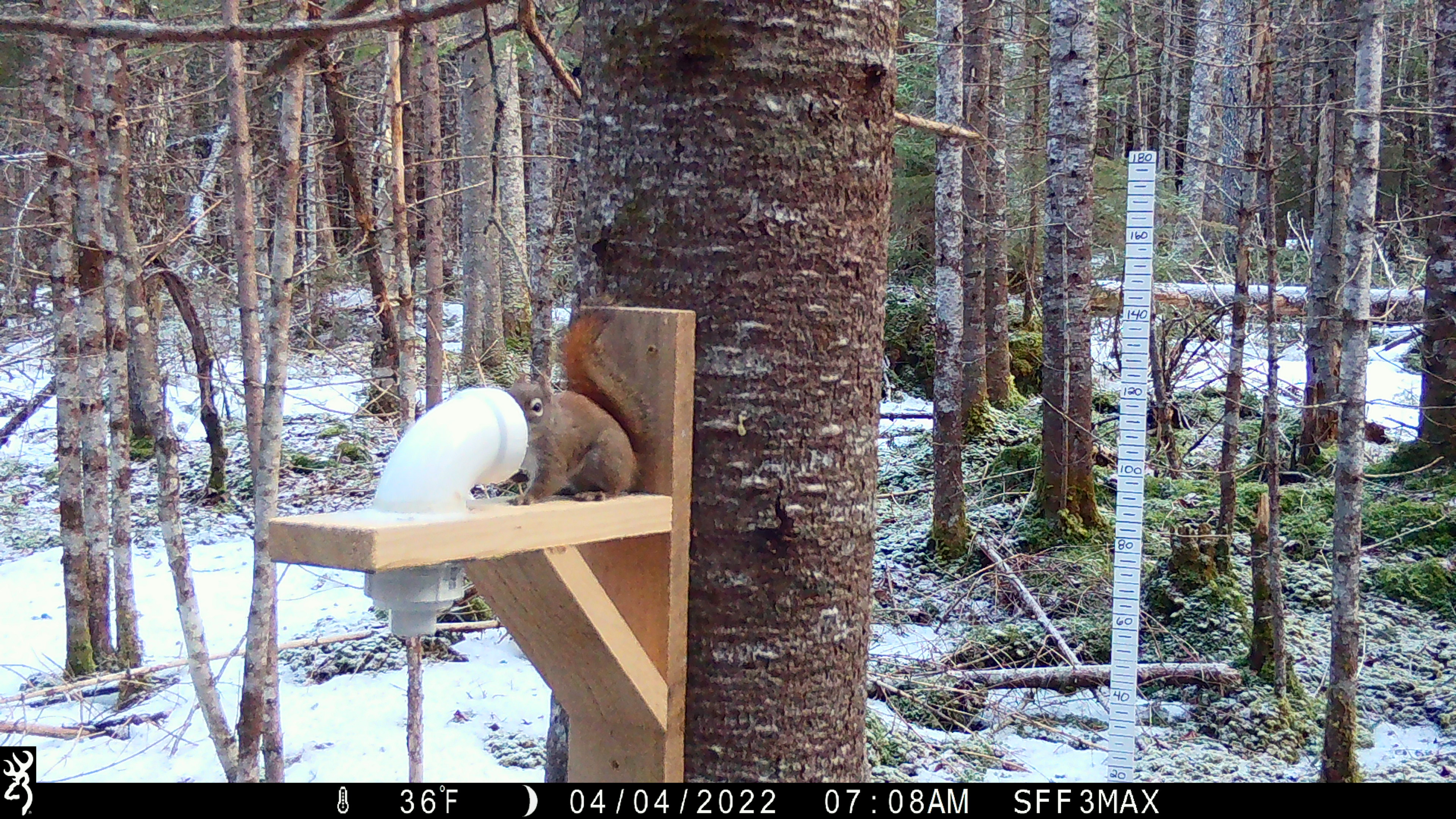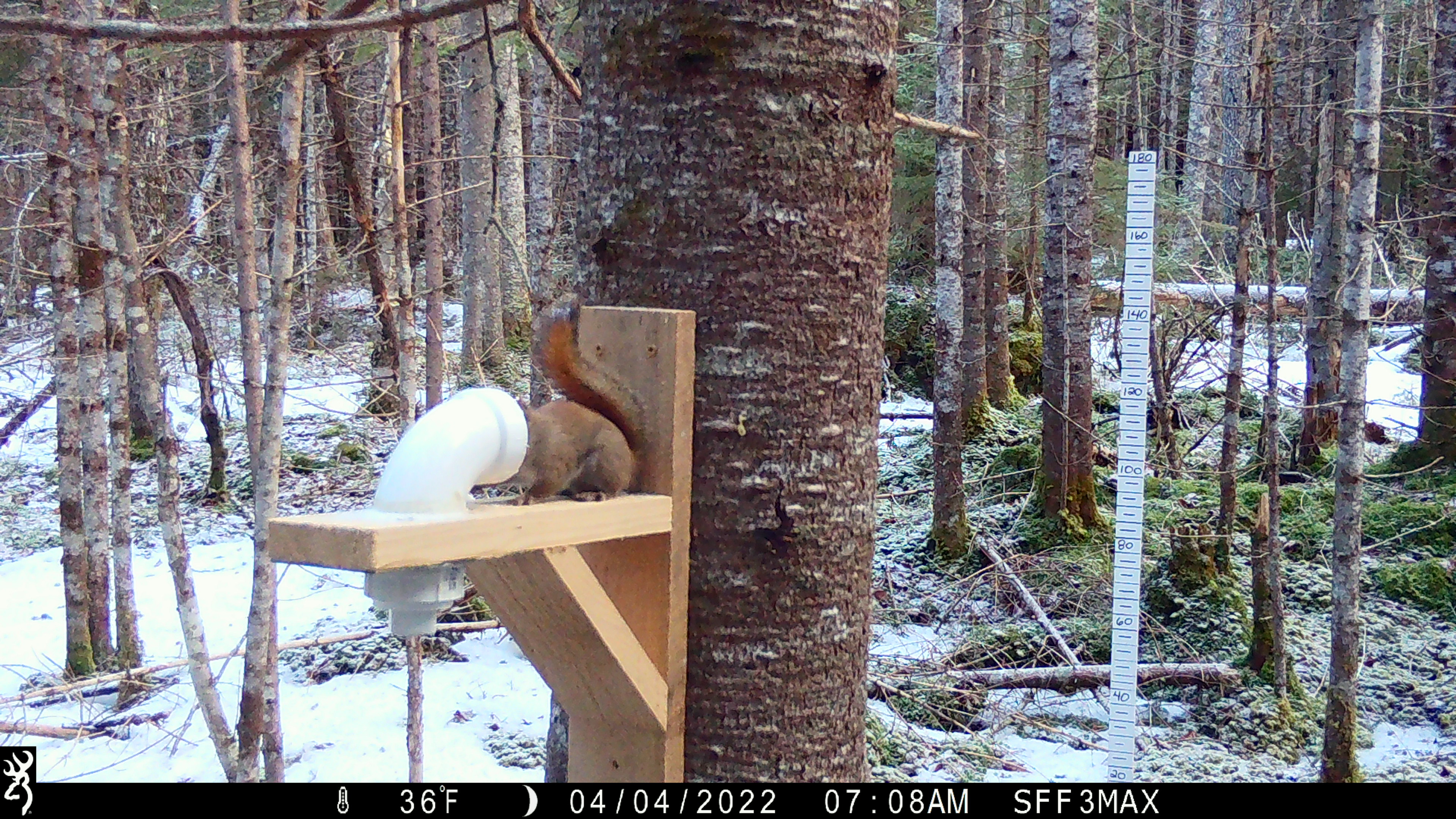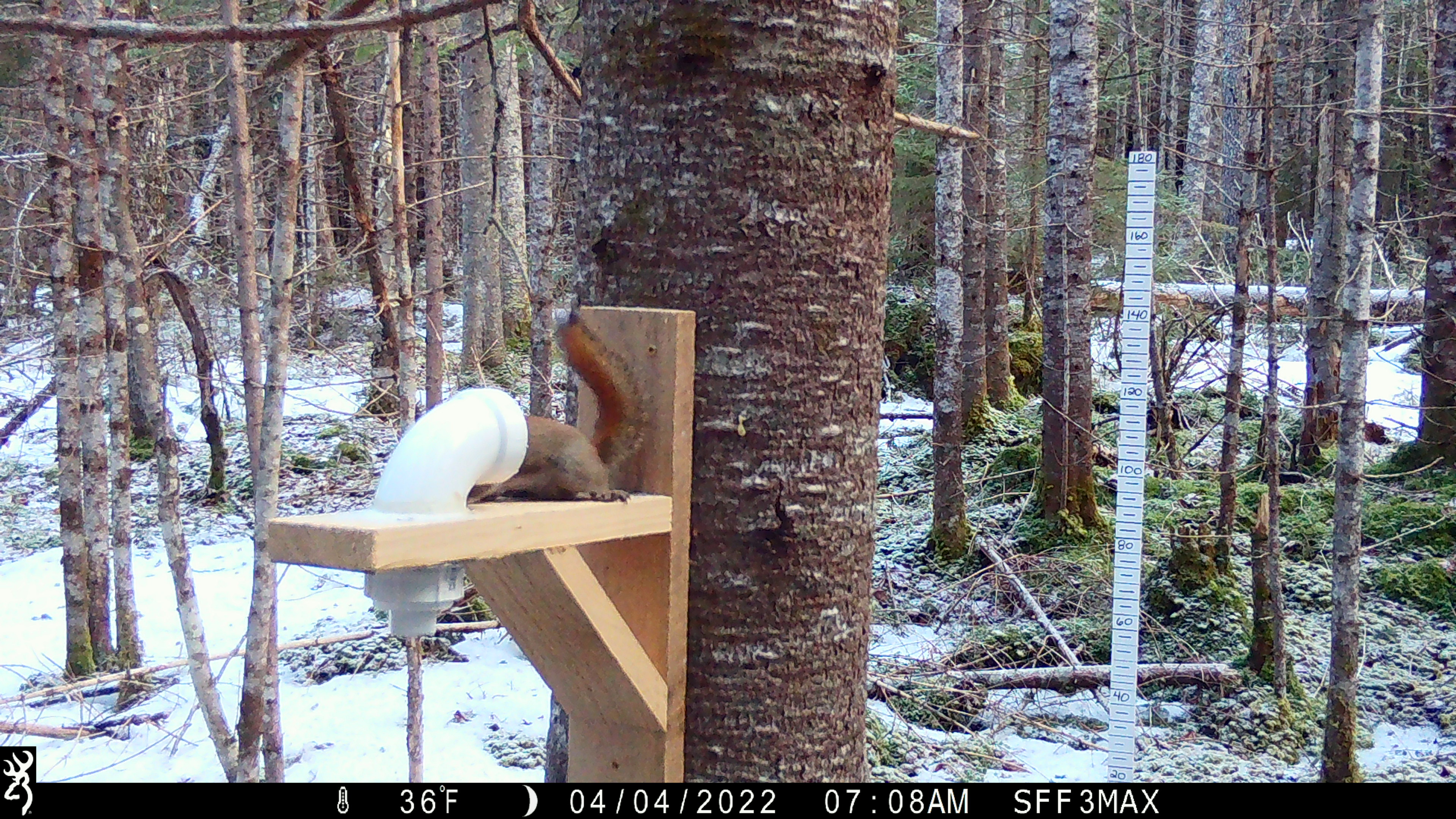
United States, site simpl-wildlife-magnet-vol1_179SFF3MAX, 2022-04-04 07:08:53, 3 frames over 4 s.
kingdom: Animalia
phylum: Chordata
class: Mammalia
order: Rodentia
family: Sciuridae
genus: Tamiasciurus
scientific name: Tamiasciurus hudsonicus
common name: red squirrel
Red squirrel (Tamiasciurus hudsonicus).